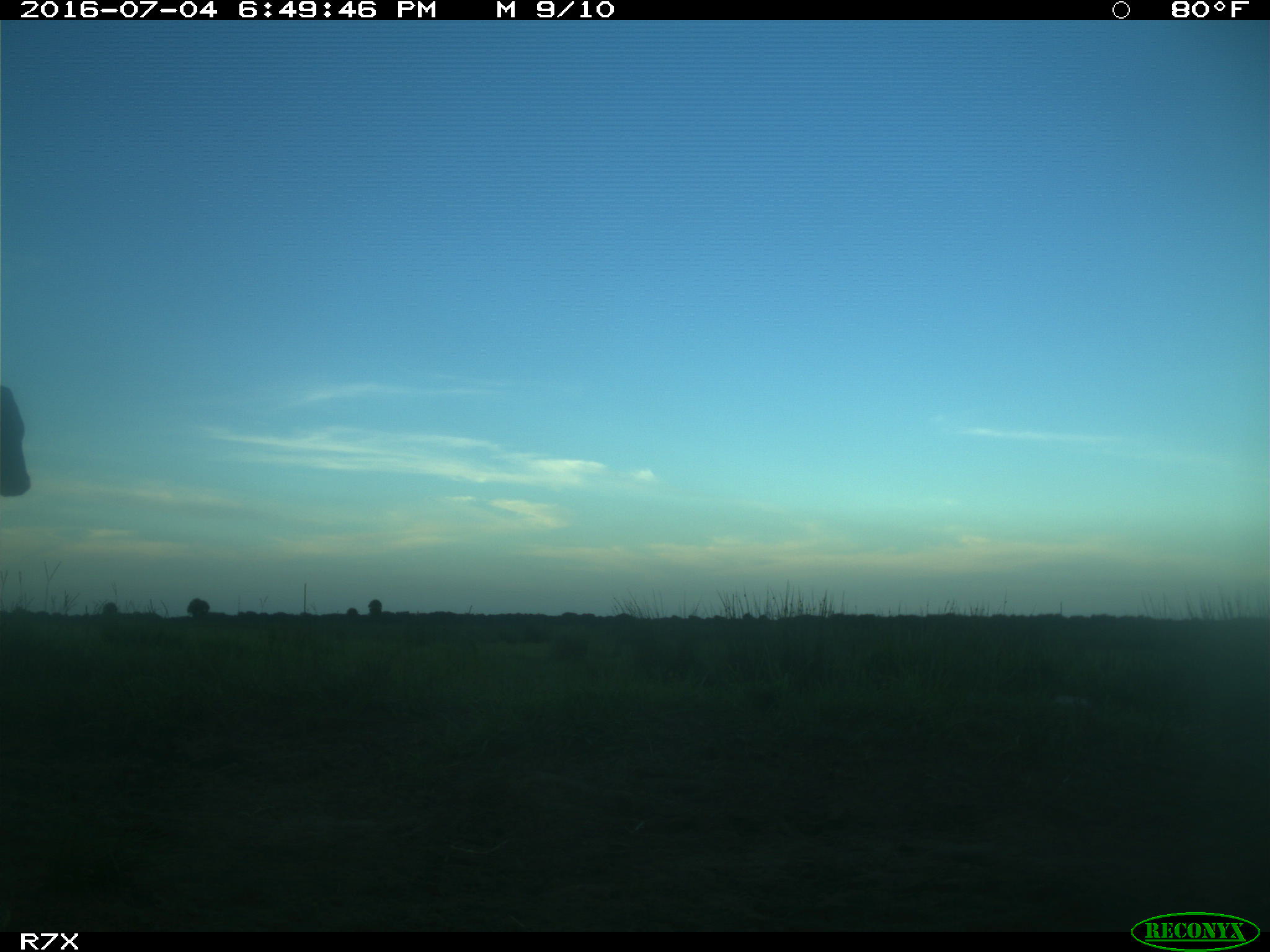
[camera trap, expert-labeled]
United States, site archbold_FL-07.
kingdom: Animalia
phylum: Chordata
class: Mammalia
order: Artiodactyla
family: Bovidae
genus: Bos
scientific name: Bos taurus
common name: domestic cow